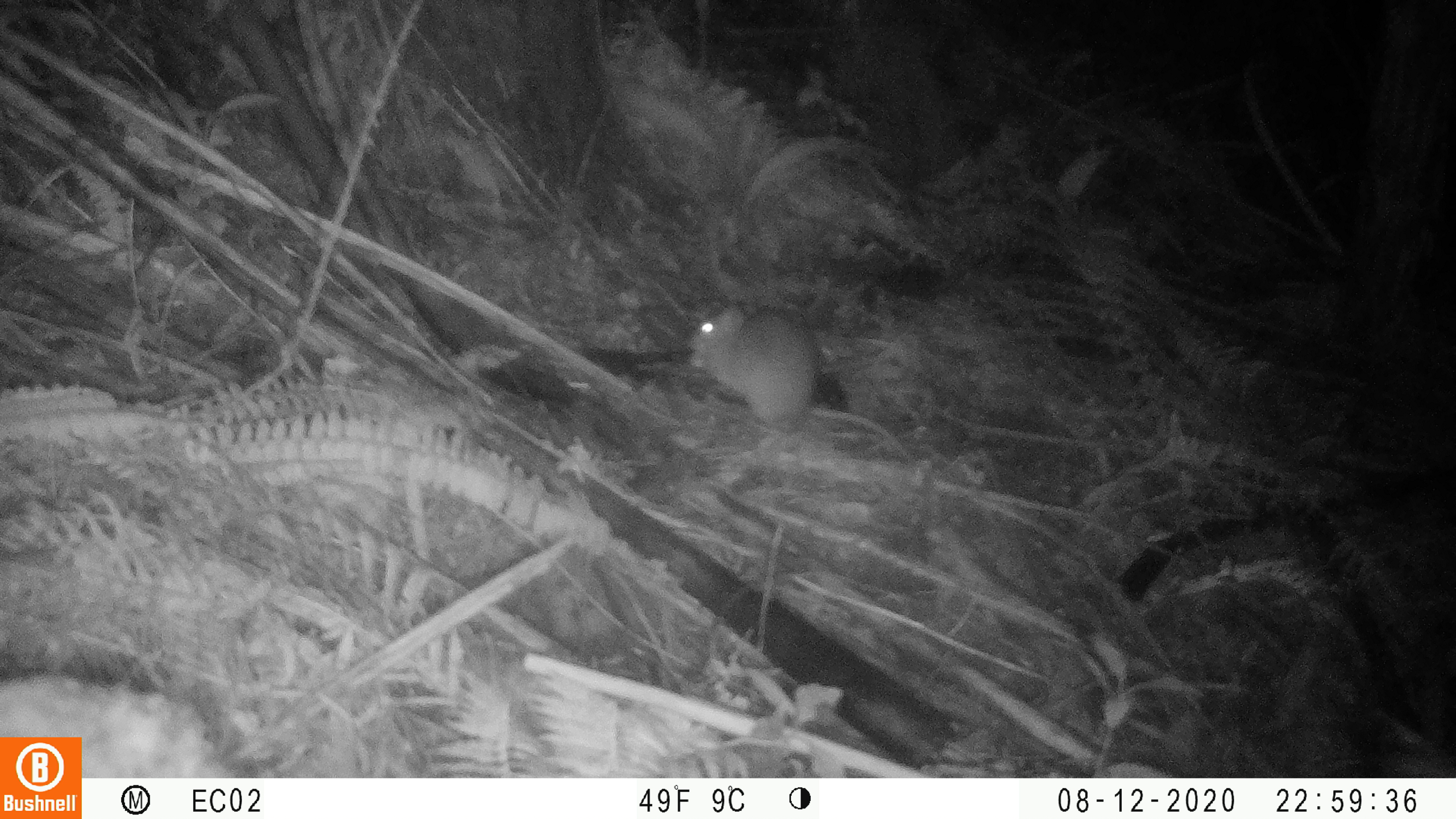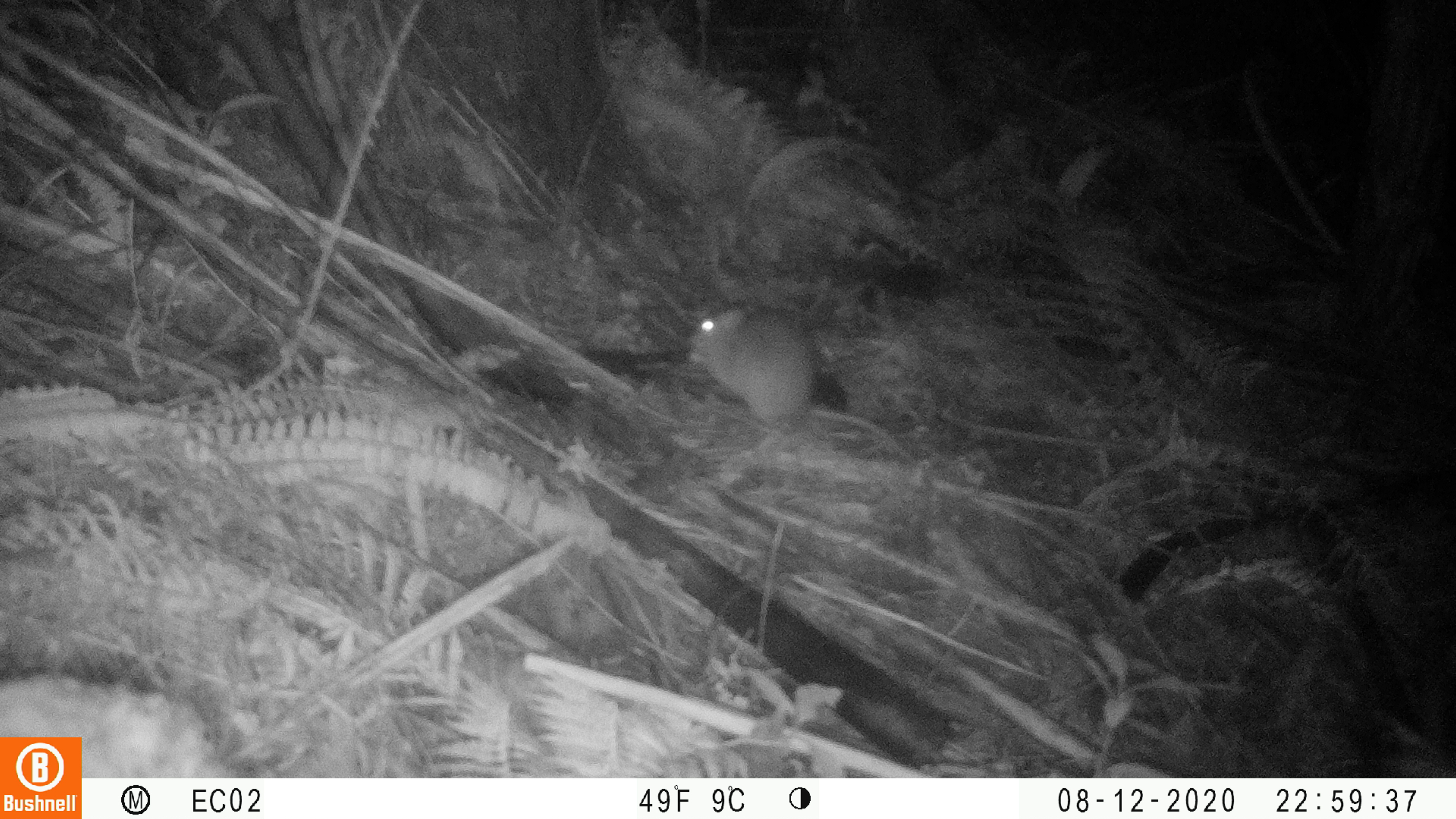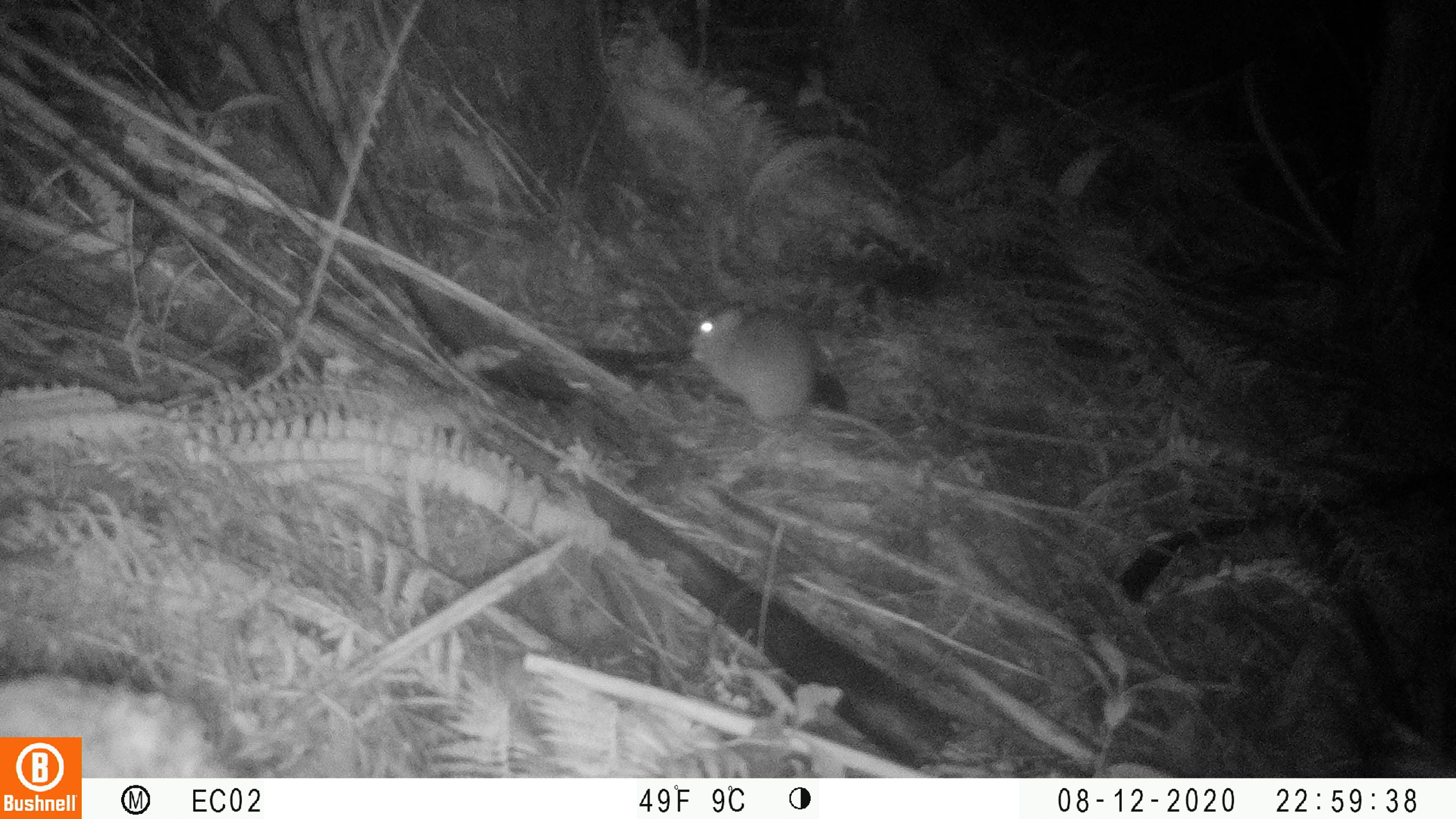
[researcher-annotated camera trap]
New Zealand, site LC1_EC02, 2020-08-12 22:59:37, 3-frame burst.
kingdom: Animalia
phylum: Chordata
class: Mammalia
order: Rodentia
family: Muridae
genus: Rattus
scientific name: Rattus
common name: rat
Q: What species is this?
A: Rat (Rattus).